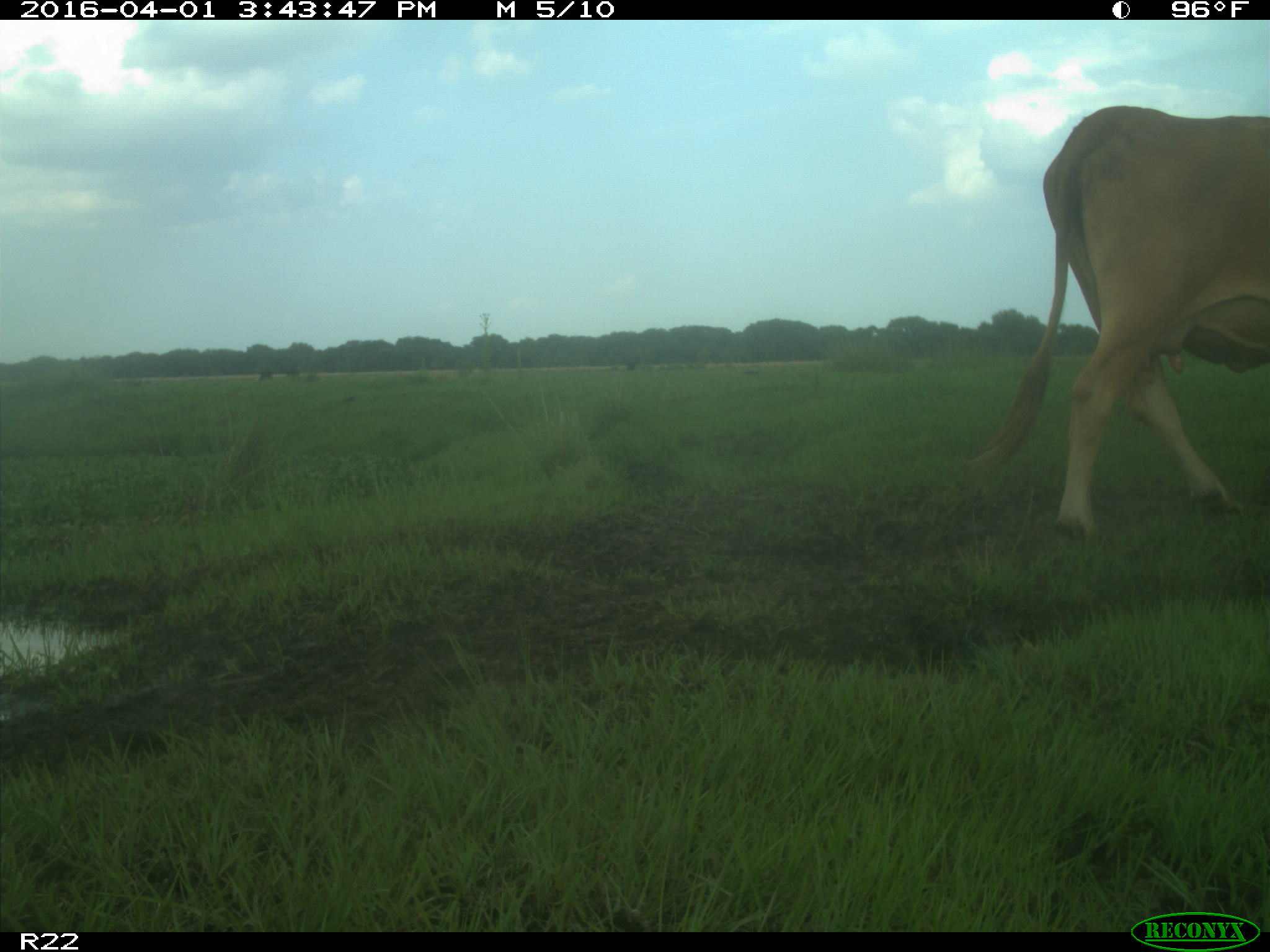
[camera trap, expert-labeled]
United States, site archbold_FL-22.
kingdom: Animalia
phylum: Chordata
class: Mammalia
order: Artiodactyla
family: Bovidae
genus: Bos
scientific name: Bos taurus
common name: domestic cow